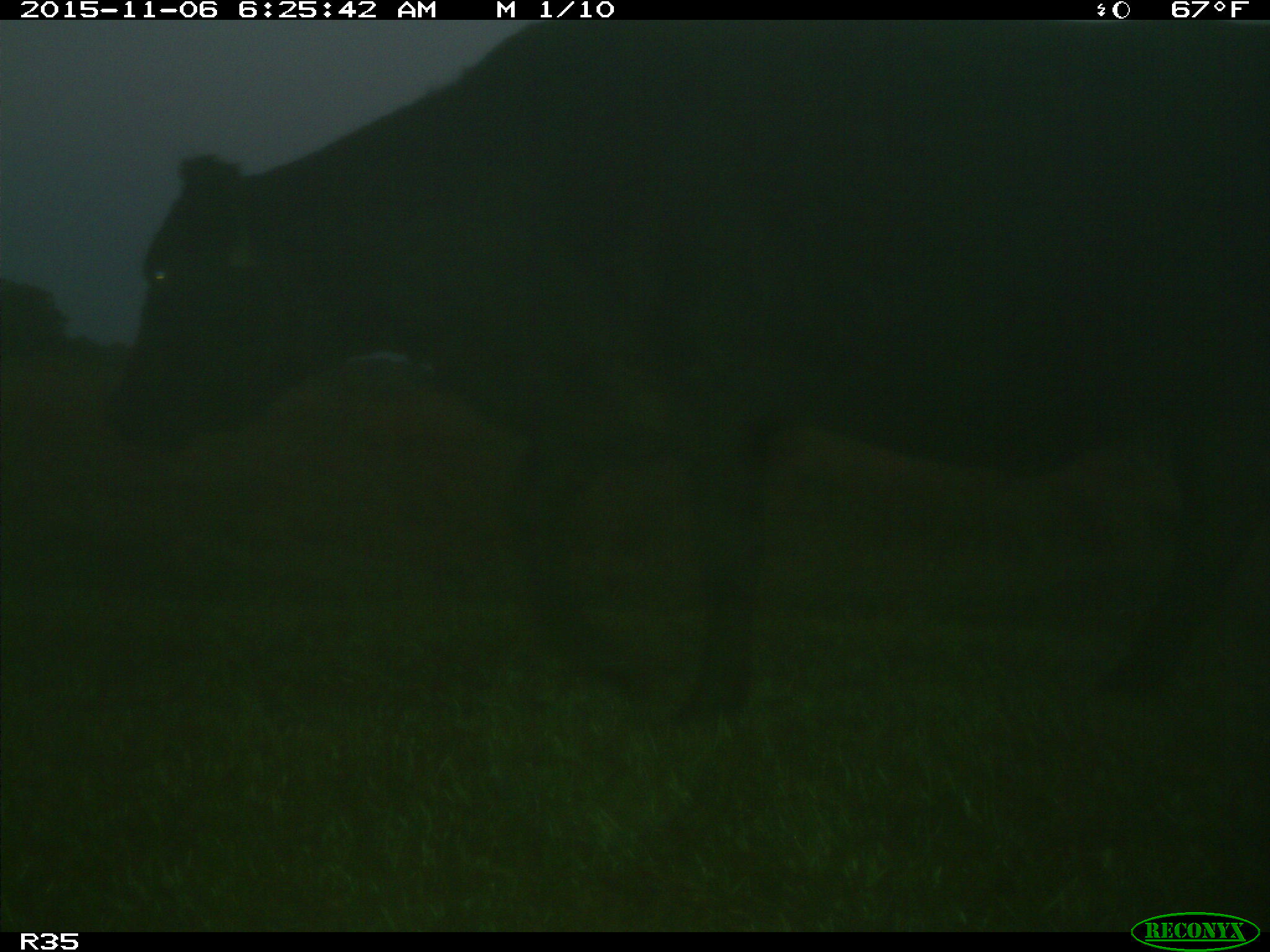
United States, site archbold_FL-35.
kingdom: Animalia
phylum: Chordata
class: Mammalia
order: Artiodactyla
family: Bovidae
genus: Bos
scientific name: Bos taurus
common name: domestic cow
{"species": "Bos taurus (domestic cow)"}